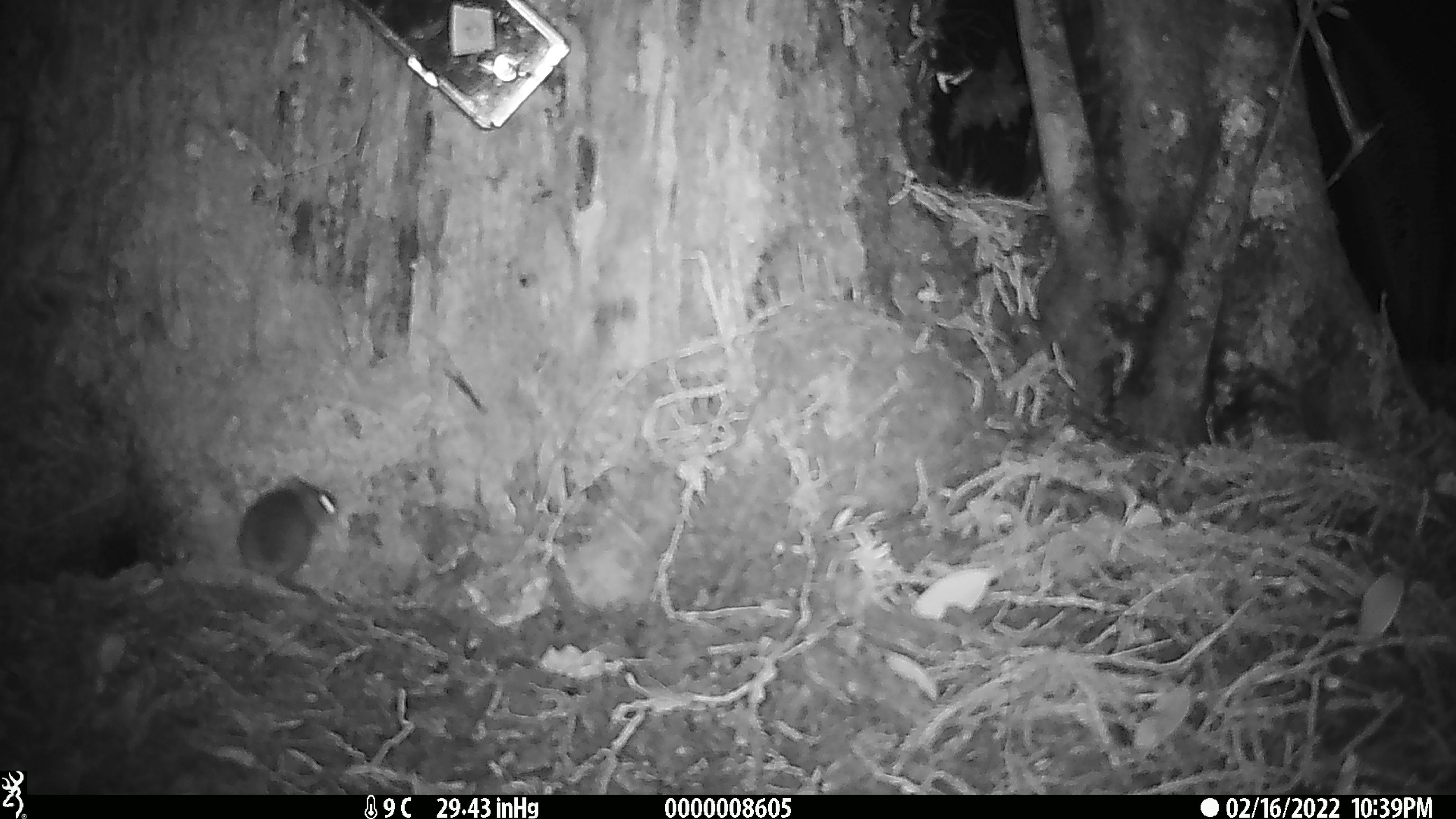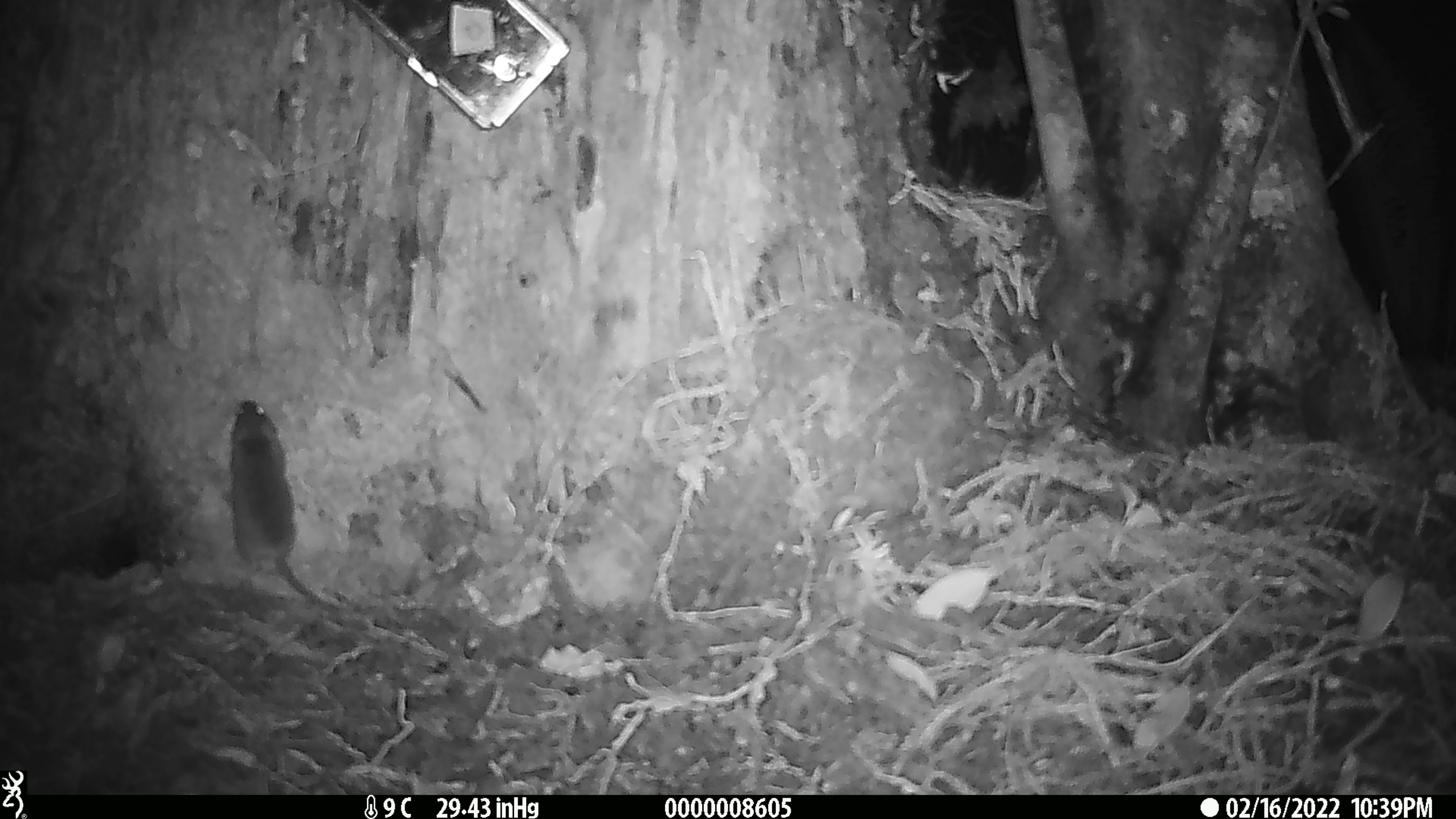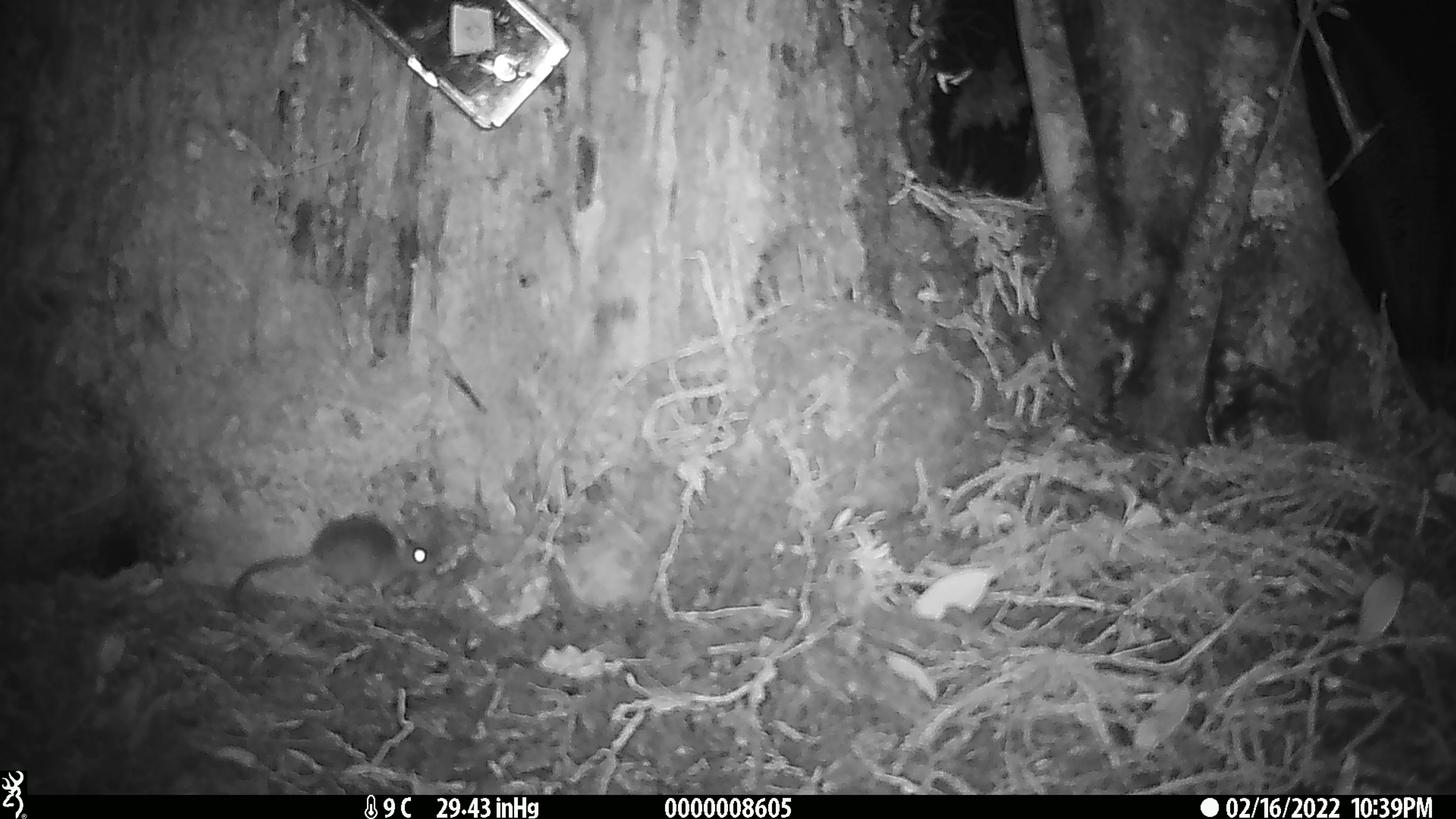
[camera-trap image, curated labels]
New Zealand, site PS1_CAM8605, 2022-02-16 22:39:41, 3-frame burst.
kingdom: Animalia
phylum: Chordata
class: Mammalia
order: Rodentia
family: Muridae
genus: Mus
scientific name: Mus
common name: mouse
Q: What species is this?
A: Mouse (Mus).